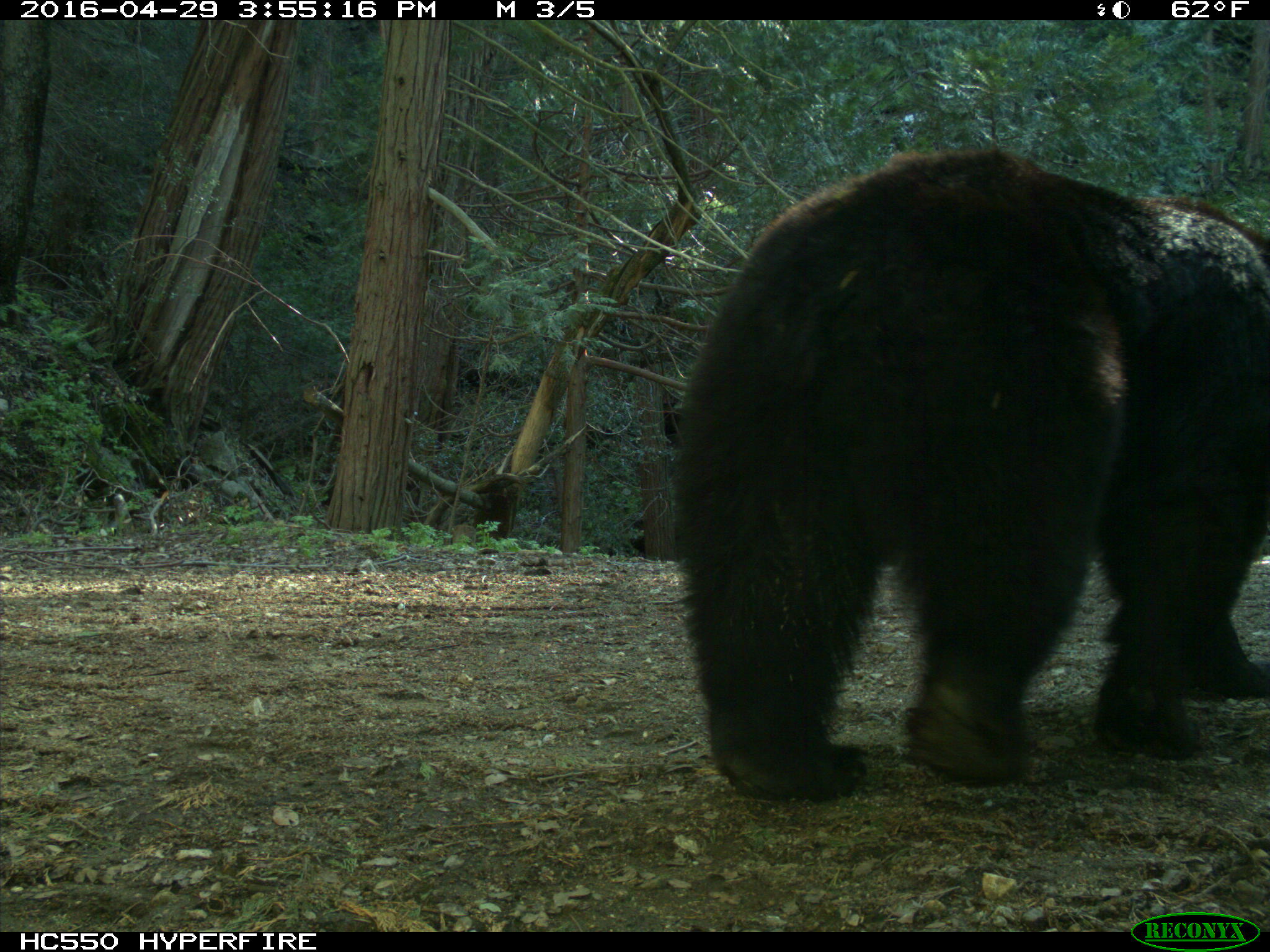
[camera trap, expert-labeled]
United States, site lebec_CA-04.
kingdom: Animalia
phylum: Chordata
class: Mammalia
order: Carnivora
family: Ursidae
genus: Ursus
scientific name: Ursus americanus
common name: american black bear